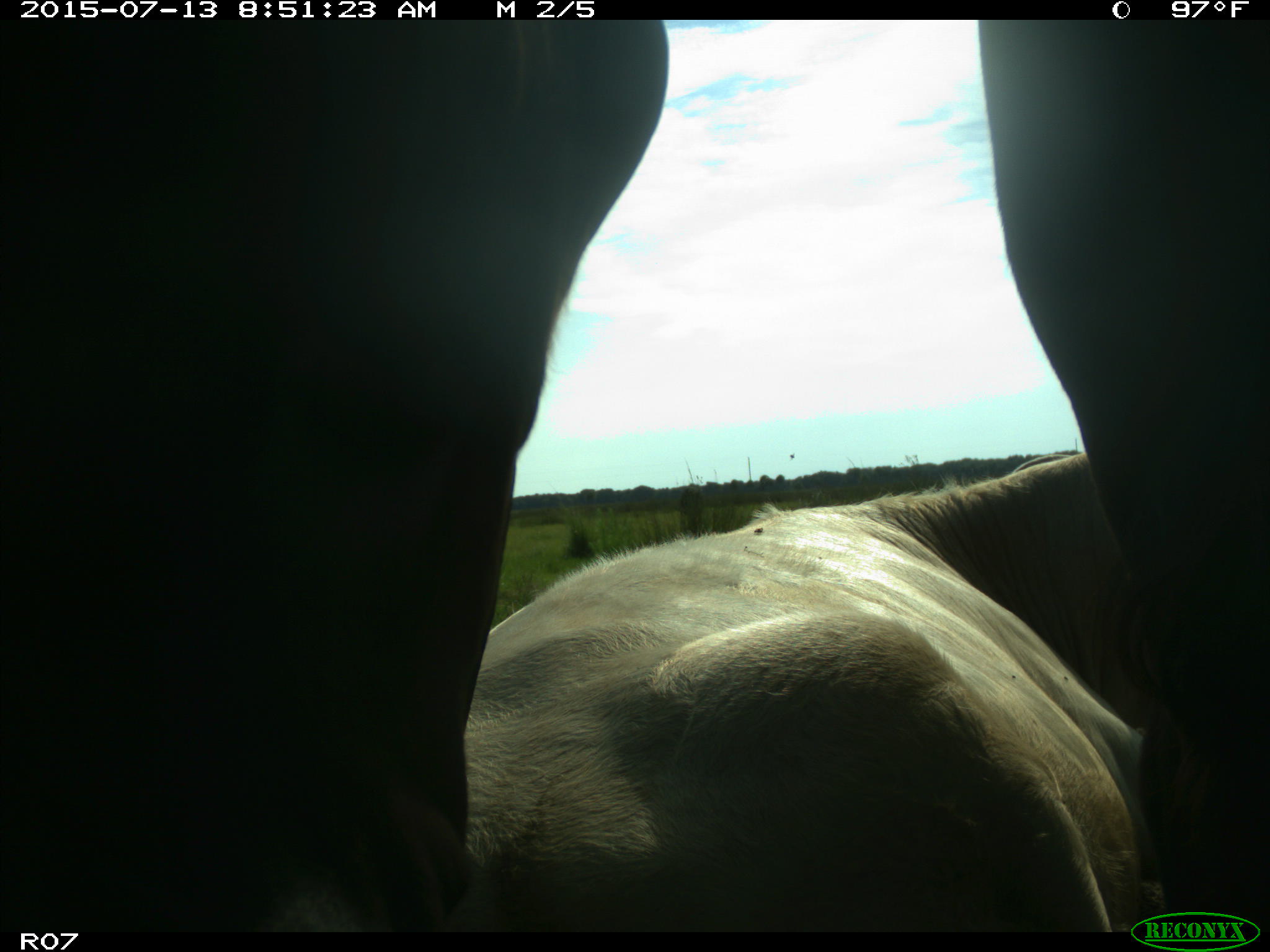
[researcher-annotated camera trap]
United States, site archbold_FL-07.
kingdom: Animalia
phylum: Chordata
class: Mammalia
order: Artiodactyla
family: Bovidae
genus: Bos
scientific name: Bos taurus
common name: domestic cow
Bos taurus (domestic cow).